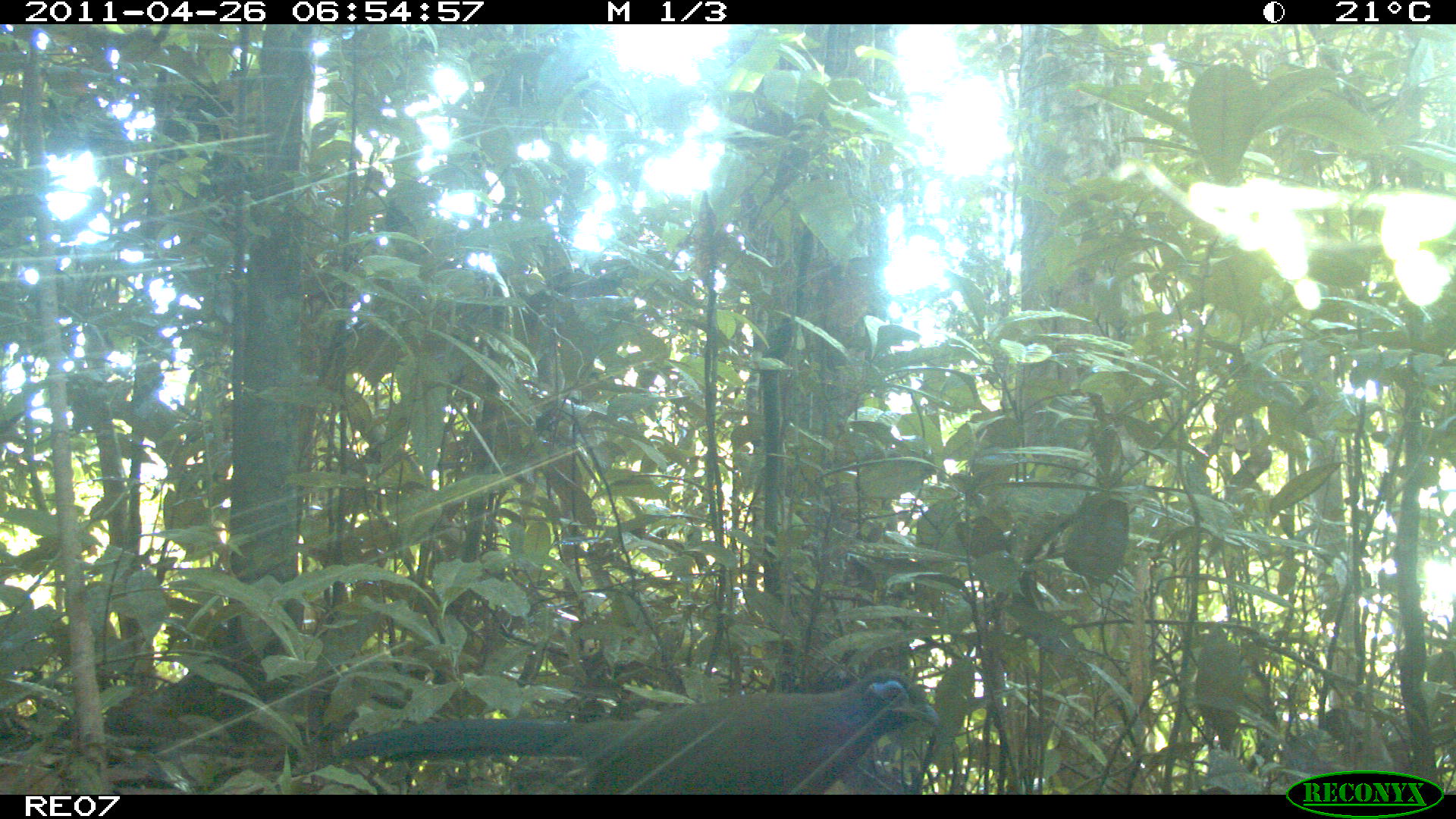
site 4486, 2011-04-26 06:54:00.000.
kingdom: Animalia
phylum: Chordata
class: Aves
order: Cuculiformes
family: Cuculidae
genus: Coua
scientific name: Coua serriana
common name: red-breasted coua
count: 1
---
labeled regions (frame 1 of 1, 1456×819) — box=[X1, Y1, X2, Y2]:
coua serriana: box=[338, 669, 938, 795]